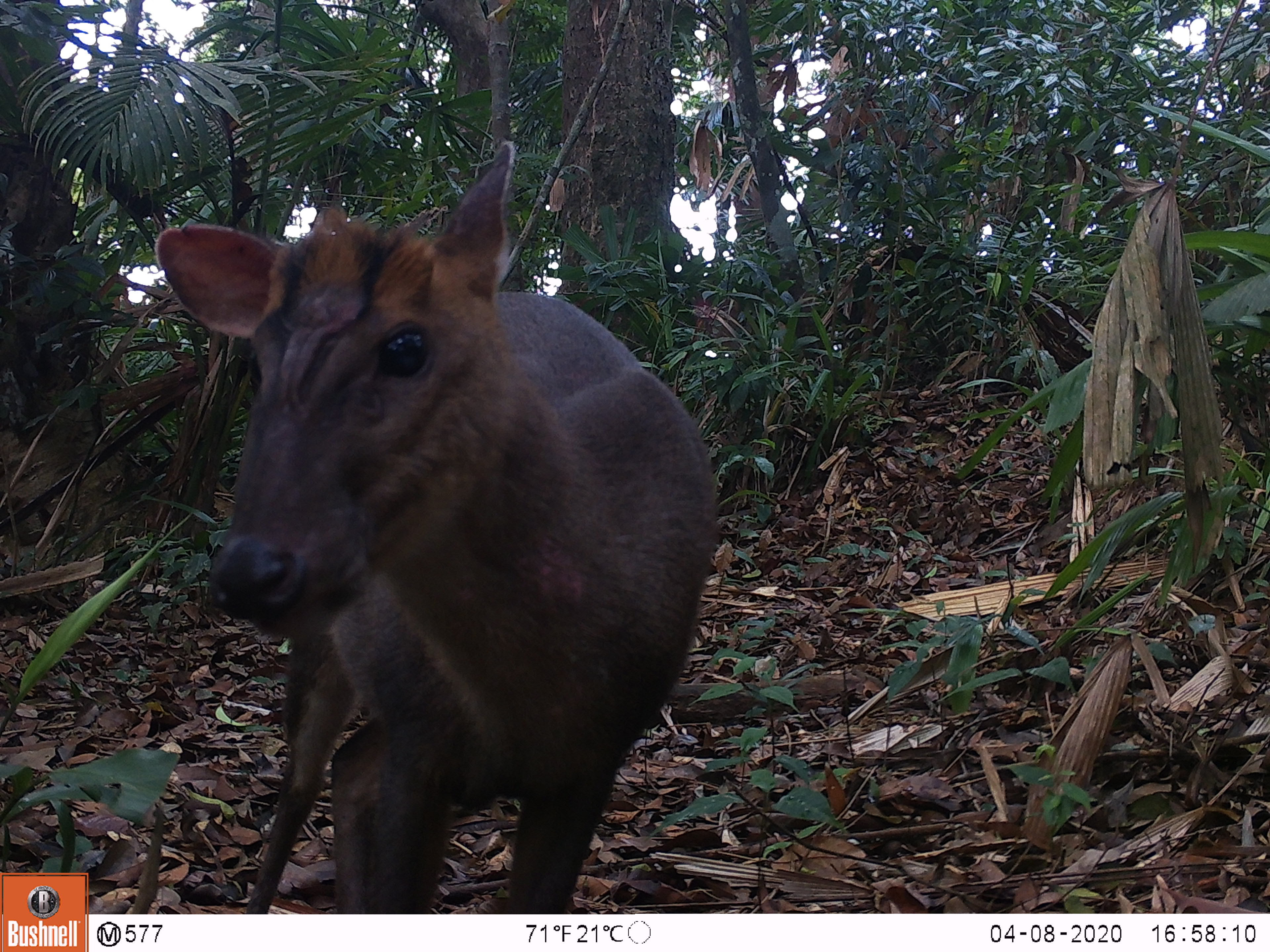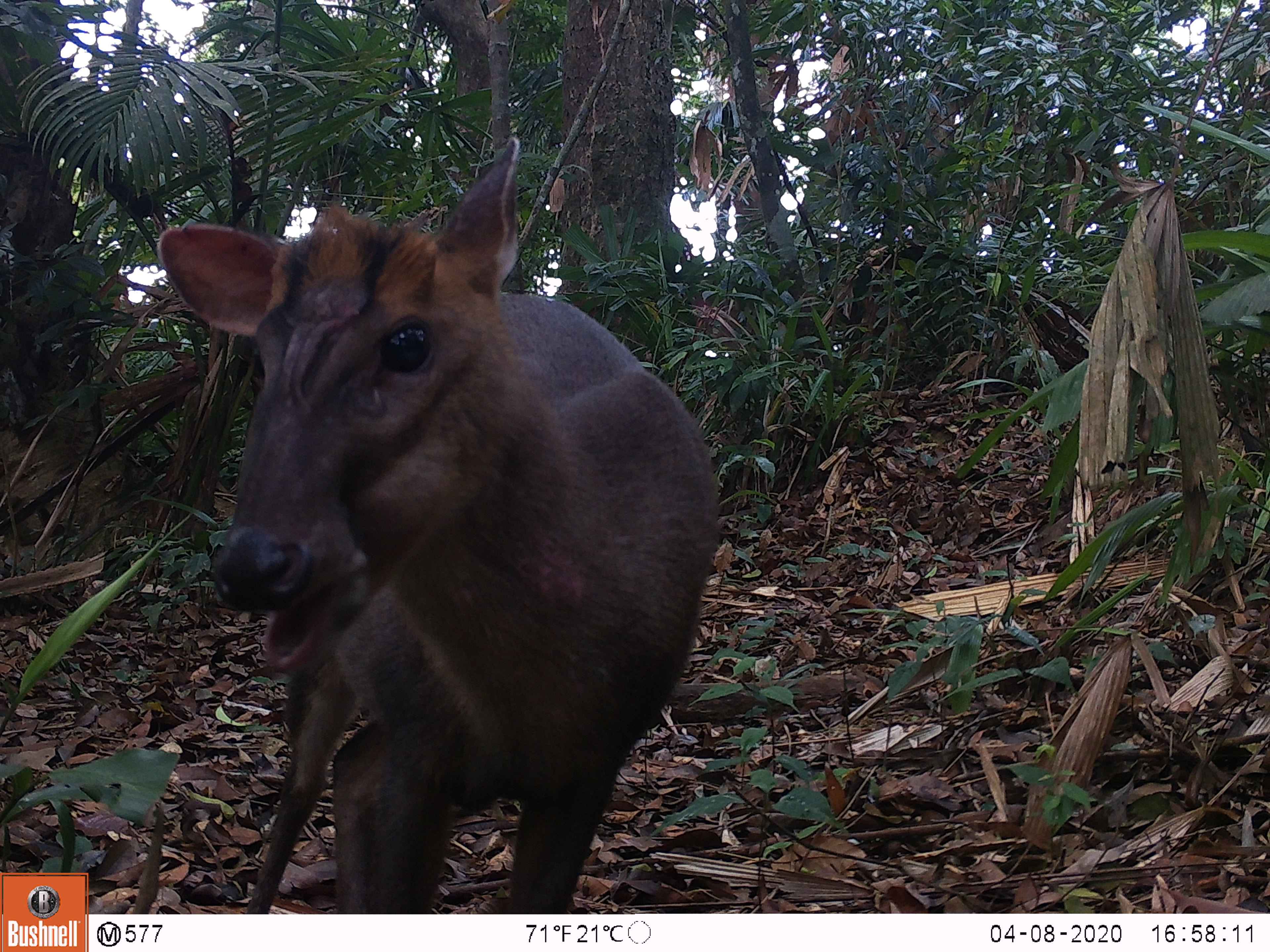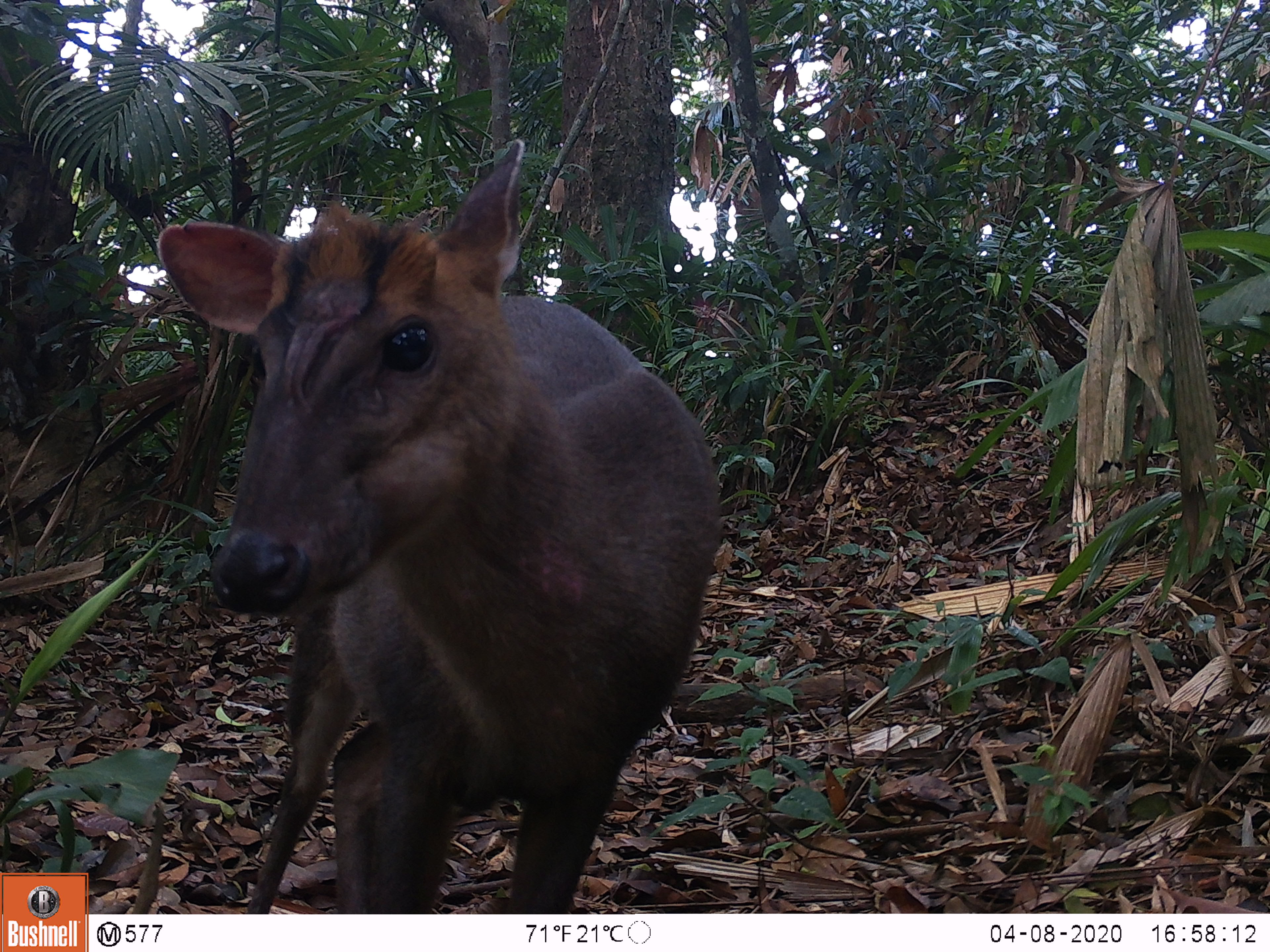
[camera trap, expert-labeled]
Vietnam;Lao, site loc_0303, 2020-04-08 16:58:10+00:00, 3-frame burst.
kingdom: Animalia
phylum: Chordata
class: Mammalia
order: Artiodactyla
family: Cervidae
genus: Muntiacus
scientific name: Muntiacus rooseveltorum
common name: roosevelt's muntjac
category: roosevelts muntjac group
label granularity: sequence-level